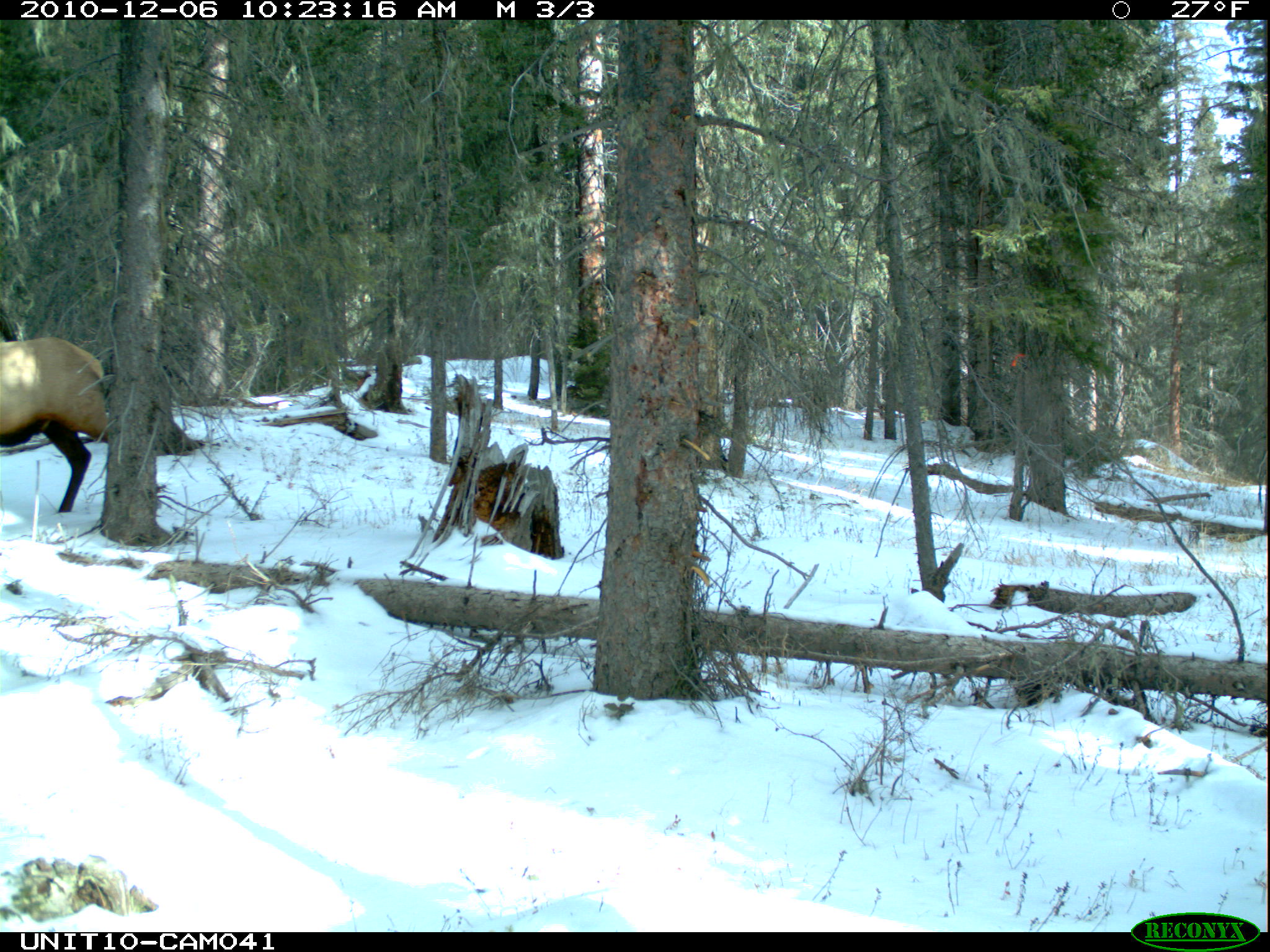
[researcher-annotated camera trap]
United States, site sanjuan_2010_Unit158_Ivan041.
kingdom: Animalia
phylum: Chordata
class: Mammalia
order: Artiodactyla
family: Cervidae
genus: Cervus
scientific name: Cervus elaphus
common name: red deer